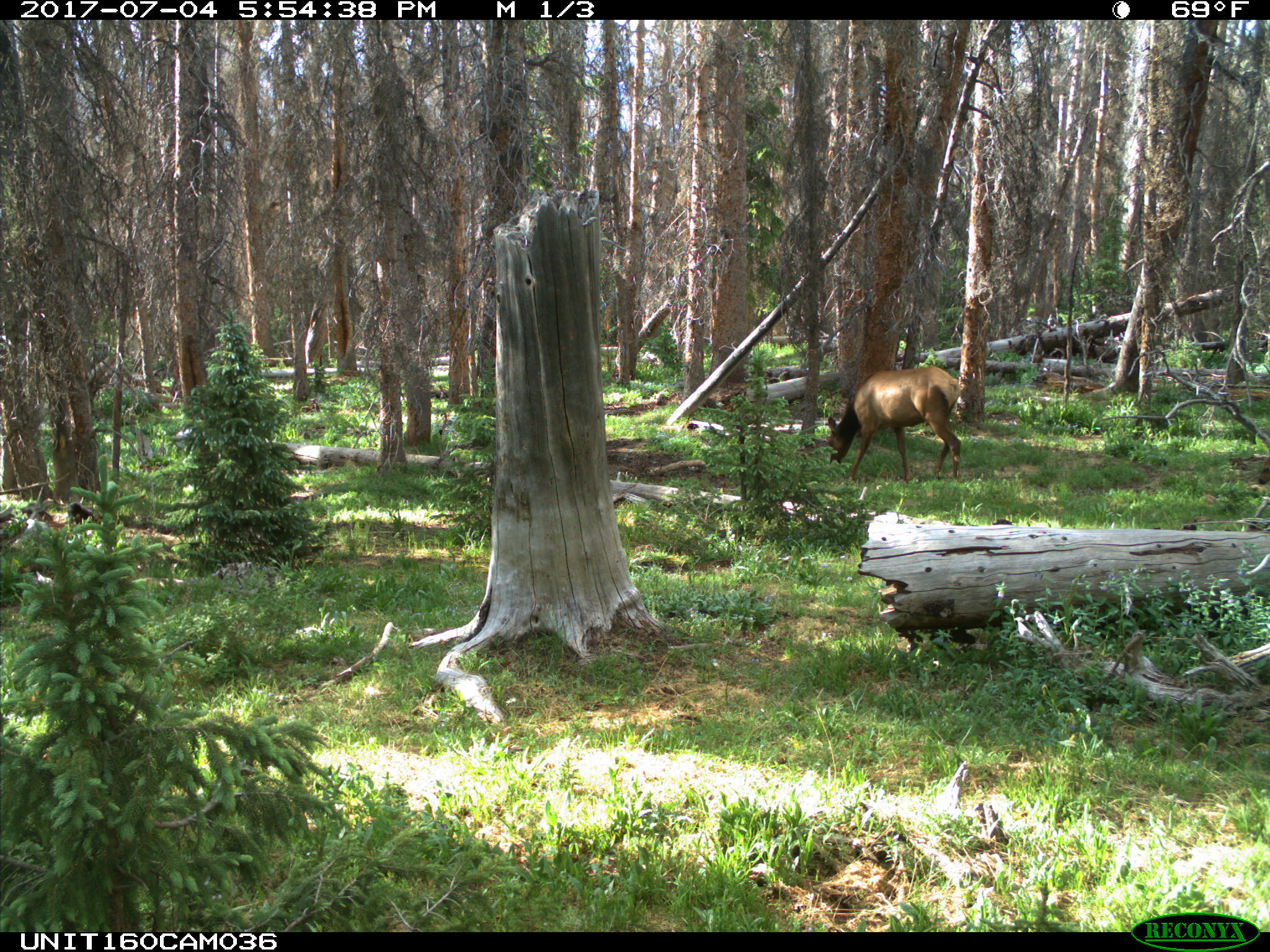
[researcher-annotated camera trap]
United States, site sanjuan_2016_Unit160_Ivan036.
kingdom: Animalia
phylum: Chordata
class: Mammalia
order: Artiodactyla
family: Cervidae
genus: Cervus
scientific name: Cervus elaphus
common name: red deer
Cervus elaphus (red deer).